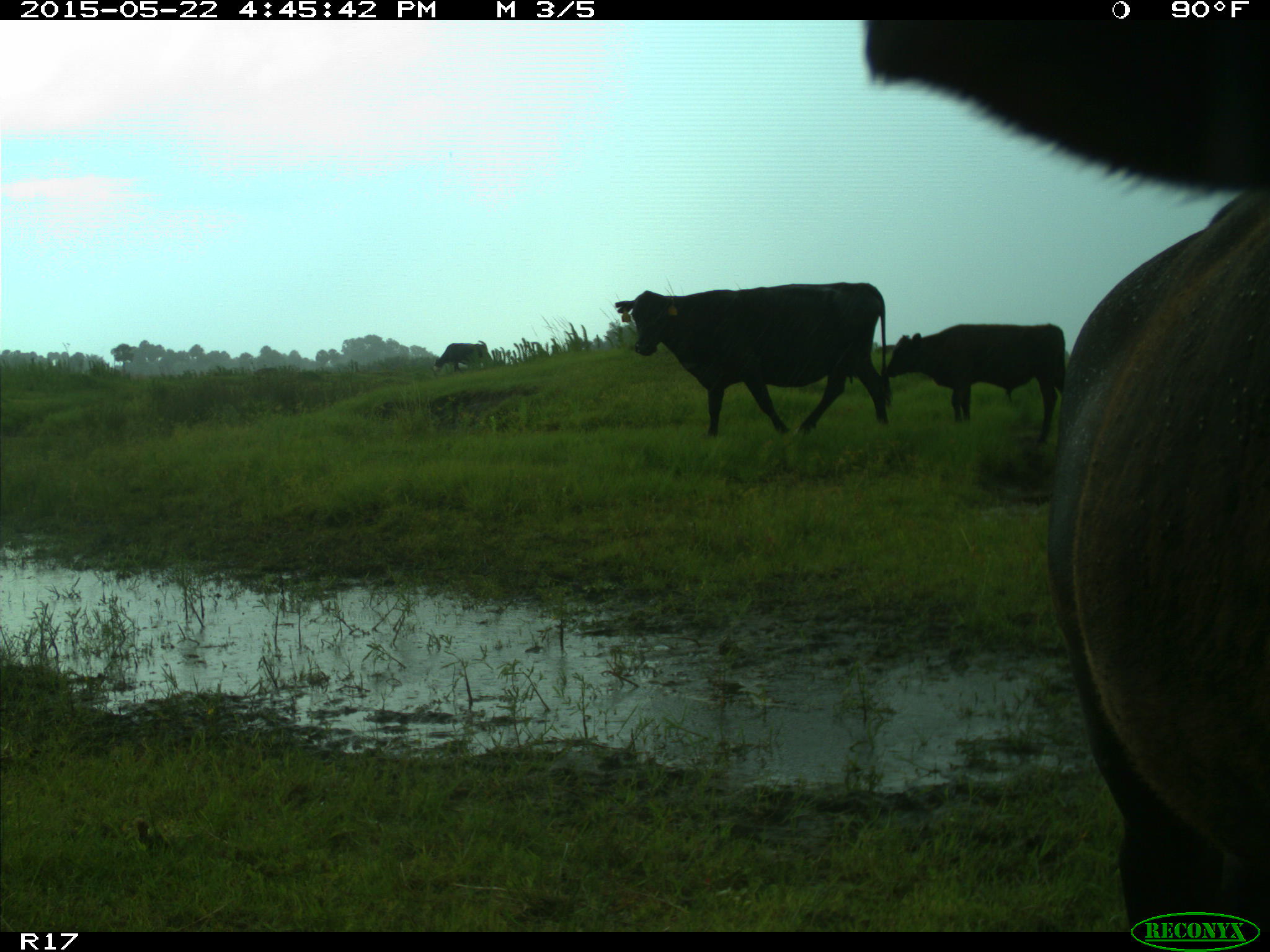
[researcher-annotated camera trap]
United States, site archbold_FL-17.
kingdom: Animalia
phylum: Chordata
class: Mammalia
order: Artiodactyla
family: Bovidae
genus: Bos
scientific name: Bos taurus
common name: domestic cow